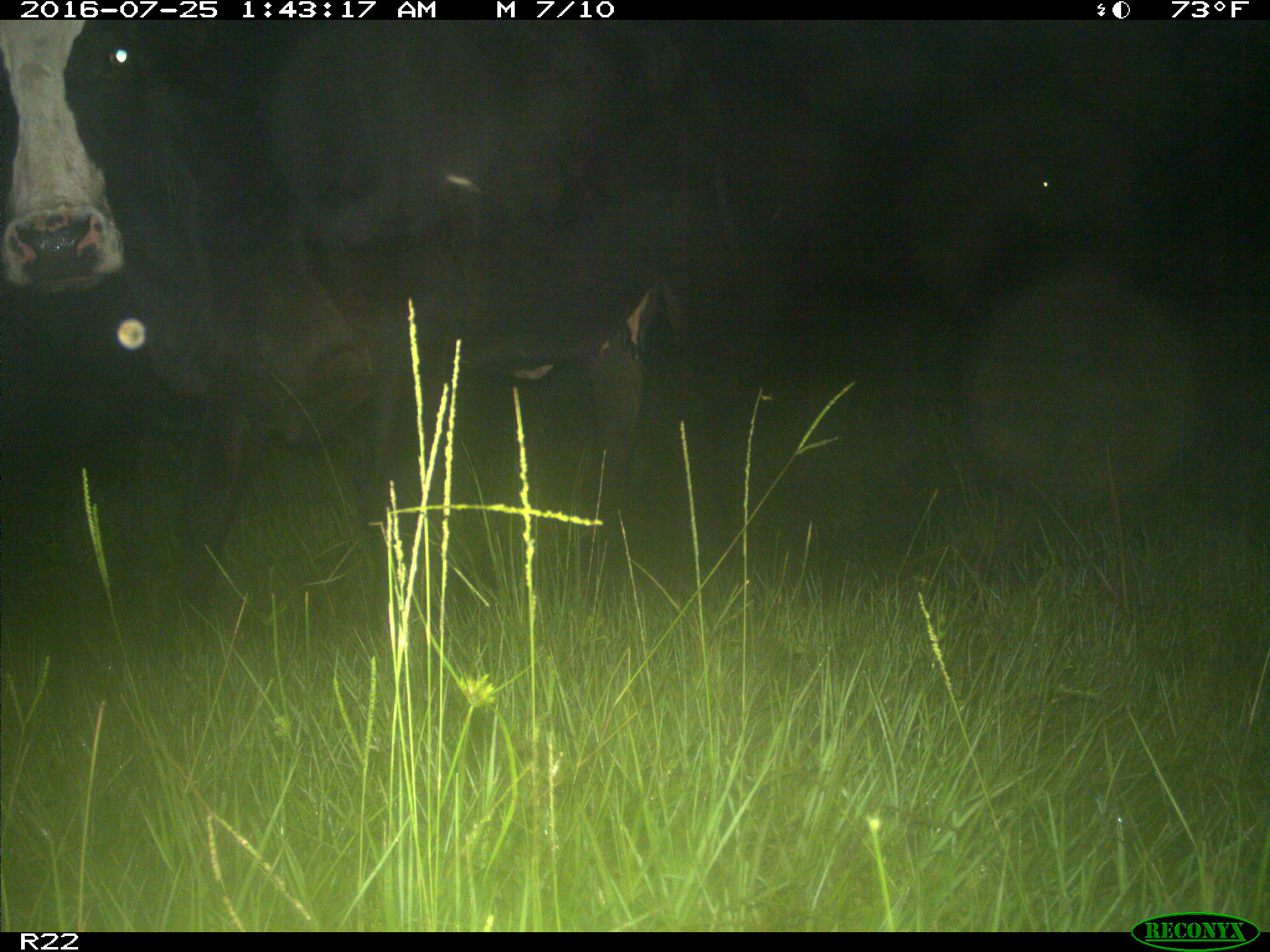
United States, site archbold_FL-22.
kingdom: Animalia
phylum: Chordata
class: Mammalia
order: Artiodactyla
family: Bovidae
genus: Bos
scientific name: Bos taurus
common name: domestic cow